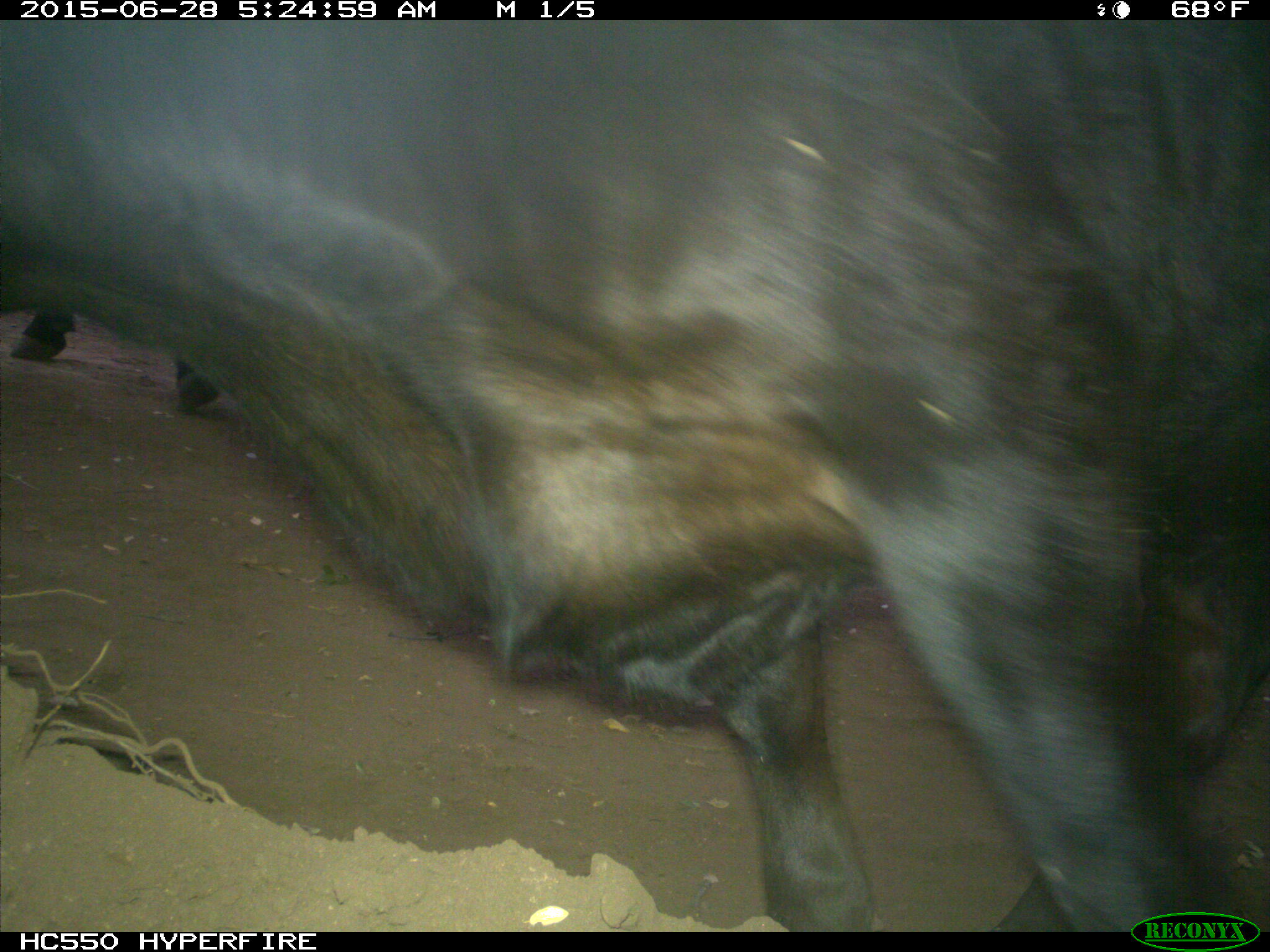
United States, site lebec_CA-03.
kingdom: Animalia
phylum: Chordata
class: Mammalia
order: Artiodactyla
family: Bovidae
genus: Bos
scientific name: Bos taurus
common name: domestic cow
Bos taurus (domestic cow).